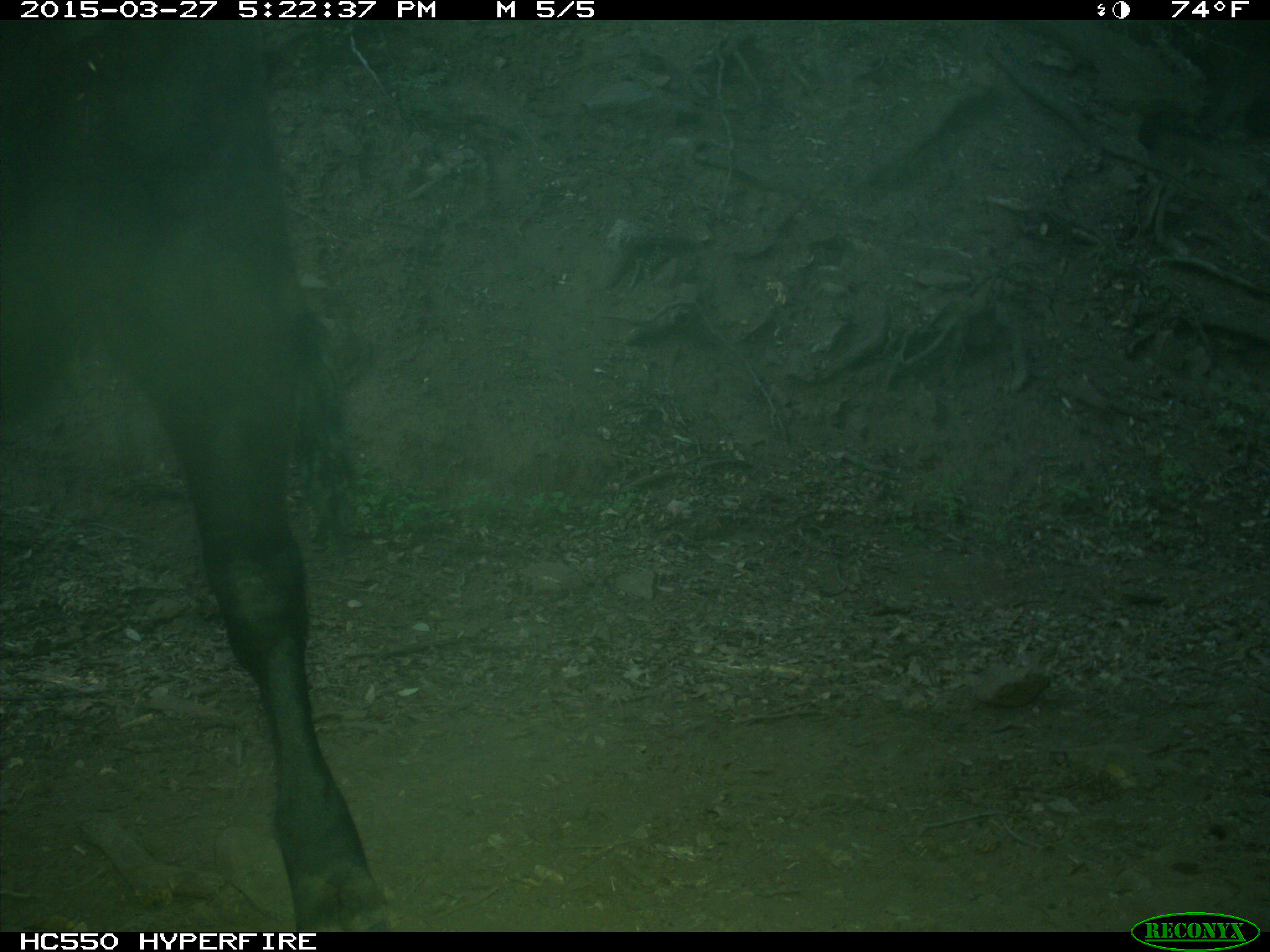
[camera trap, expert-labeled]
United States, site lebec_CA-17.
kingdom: Animalia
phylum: Chordata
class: Mammalia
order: Artiodactyla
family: Bovidae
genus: Bos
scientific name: Bos taurus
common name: domestic cow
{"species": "Bos taurus (domestic cow)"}